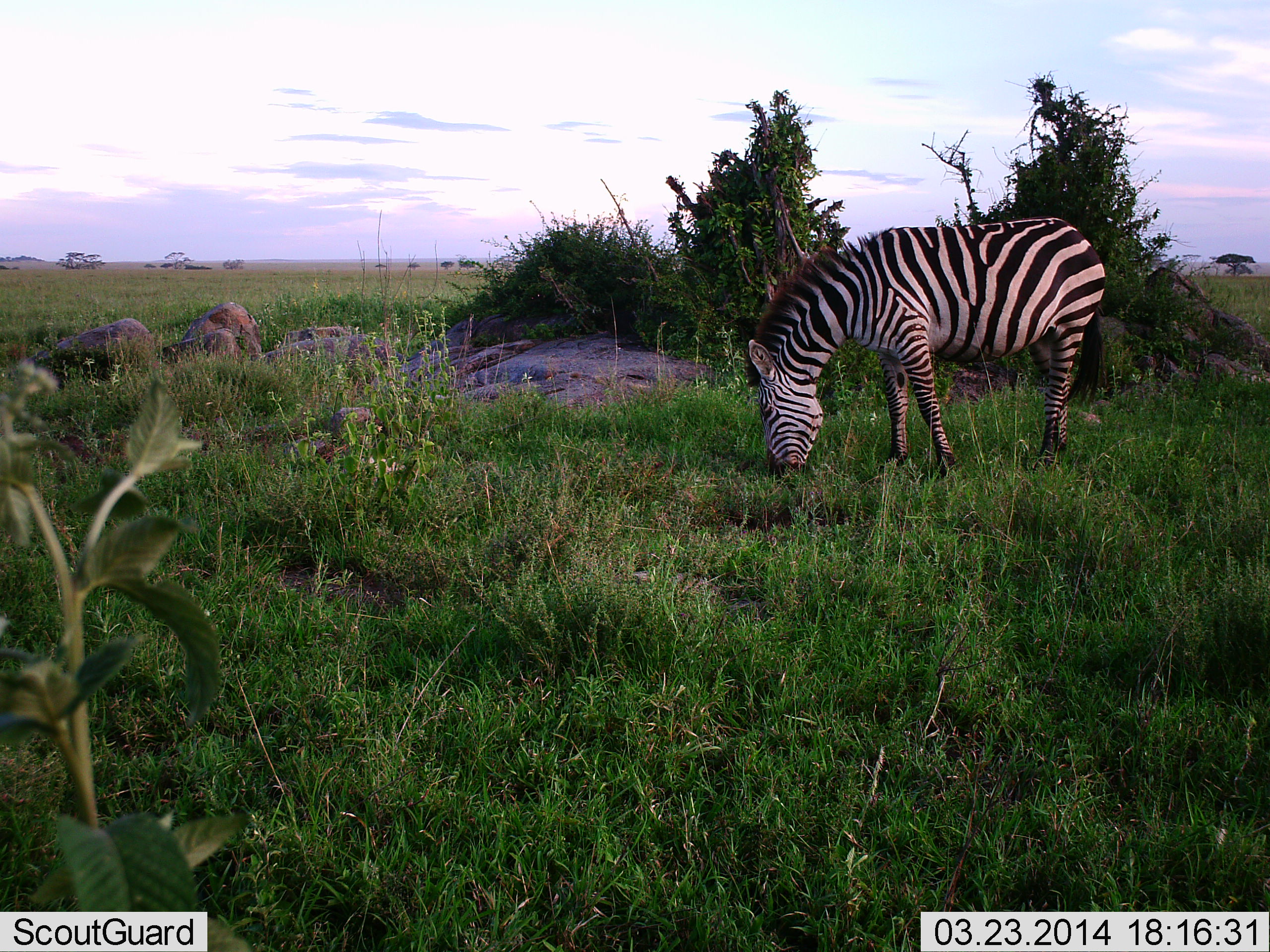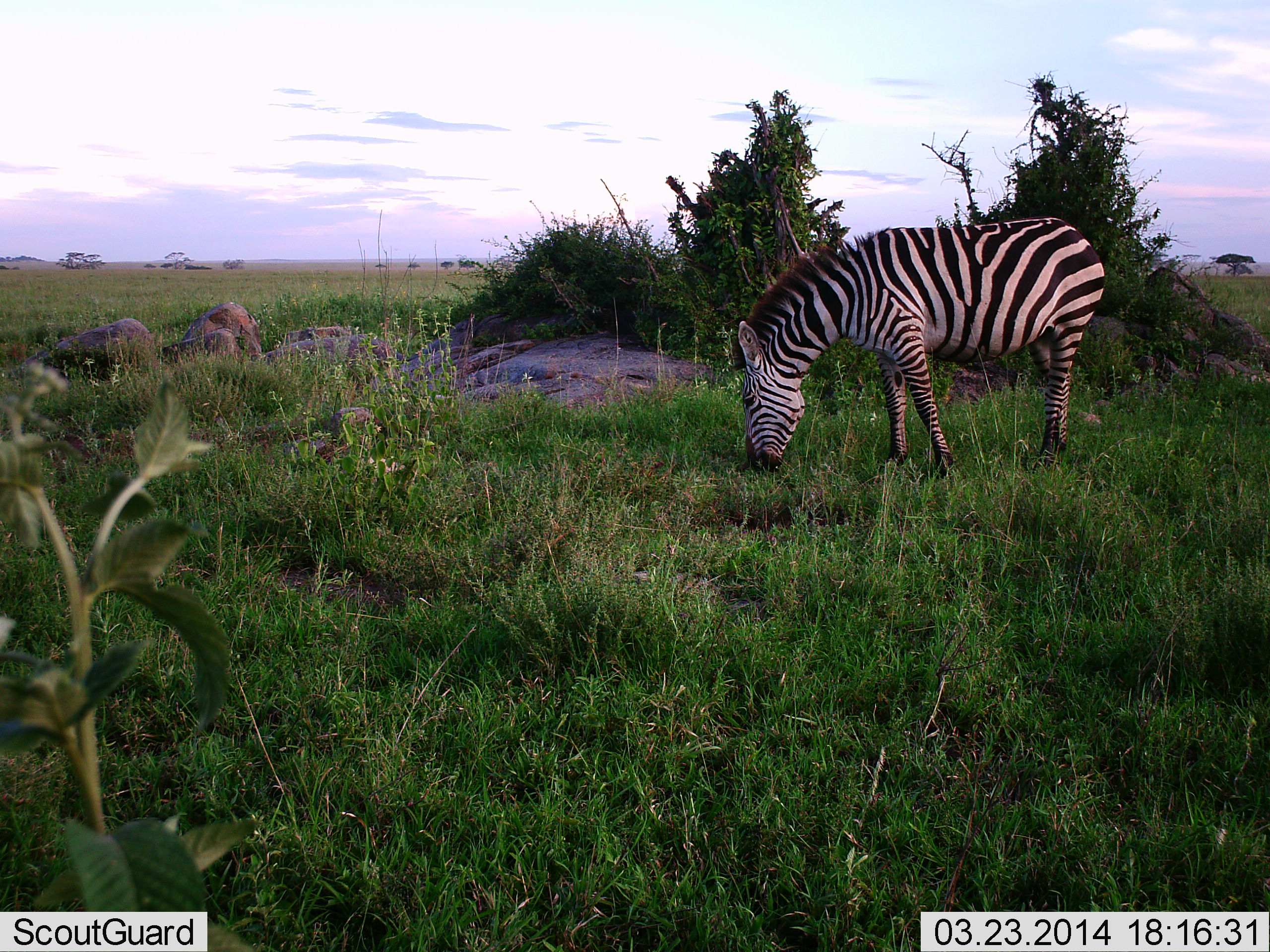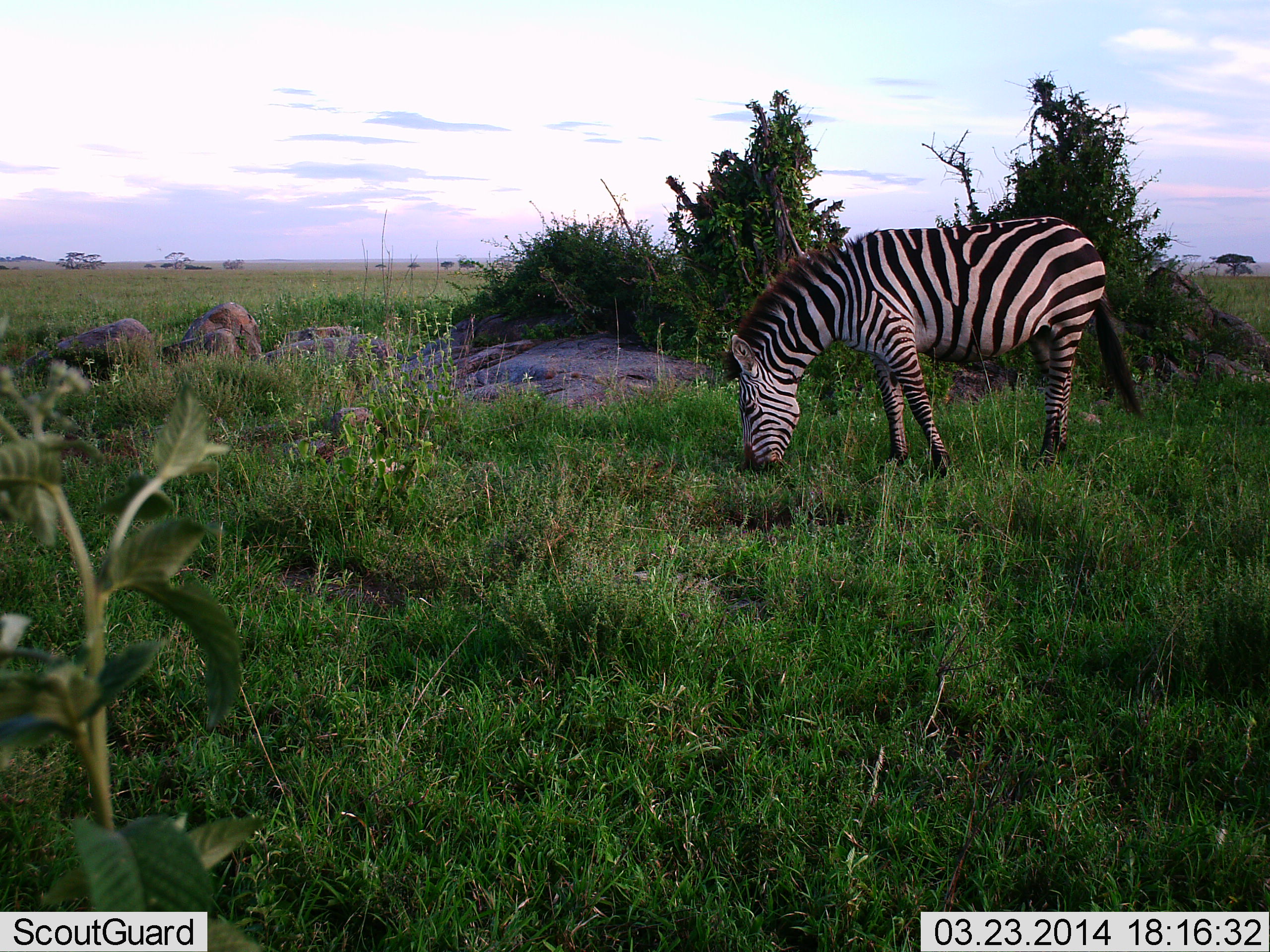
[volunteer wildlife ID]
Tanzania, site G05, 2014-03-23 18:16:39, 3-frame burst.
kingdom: Animalia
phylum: Chordata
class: Mammalia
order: Perissodactyla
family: Equidae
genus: Equus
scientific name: Equus quagga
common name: plains zebra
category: zebra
Zebra (plains zebra) (Equus quagga), count 1. Behavior (volunteer vote fractions): standing 18%, resting 0%, moving 0%, interacting 0%. Young present (vote fraction): 0%. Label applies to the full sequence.